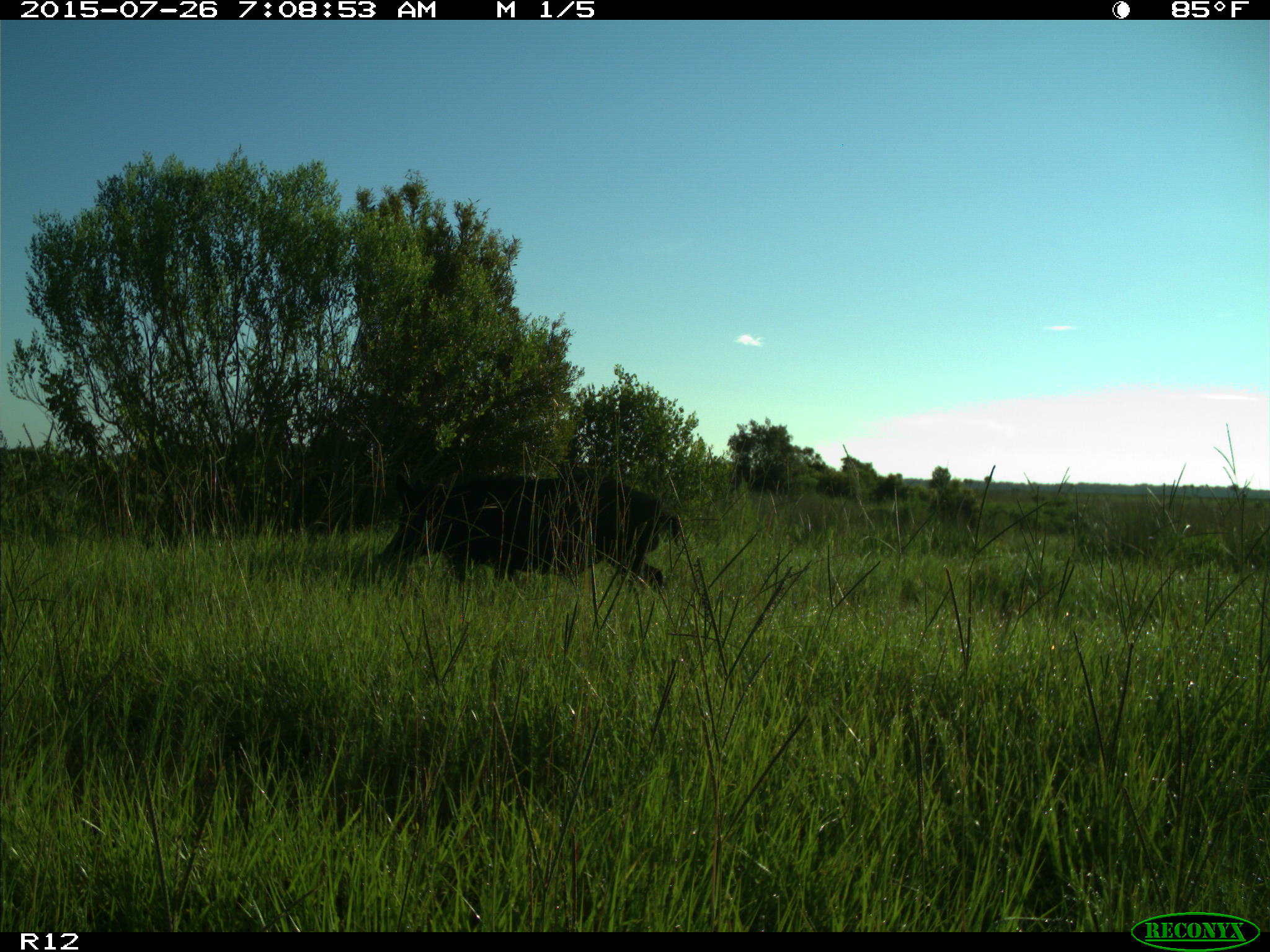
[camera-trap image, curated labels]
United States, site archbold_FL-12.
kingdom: Animalia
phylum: Chordata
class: Mammalia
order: Artiodactyla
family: Suidae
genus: Sus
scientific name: Sus scrofa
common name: wild boar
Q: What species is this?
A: Sus scrofa (wild boar).